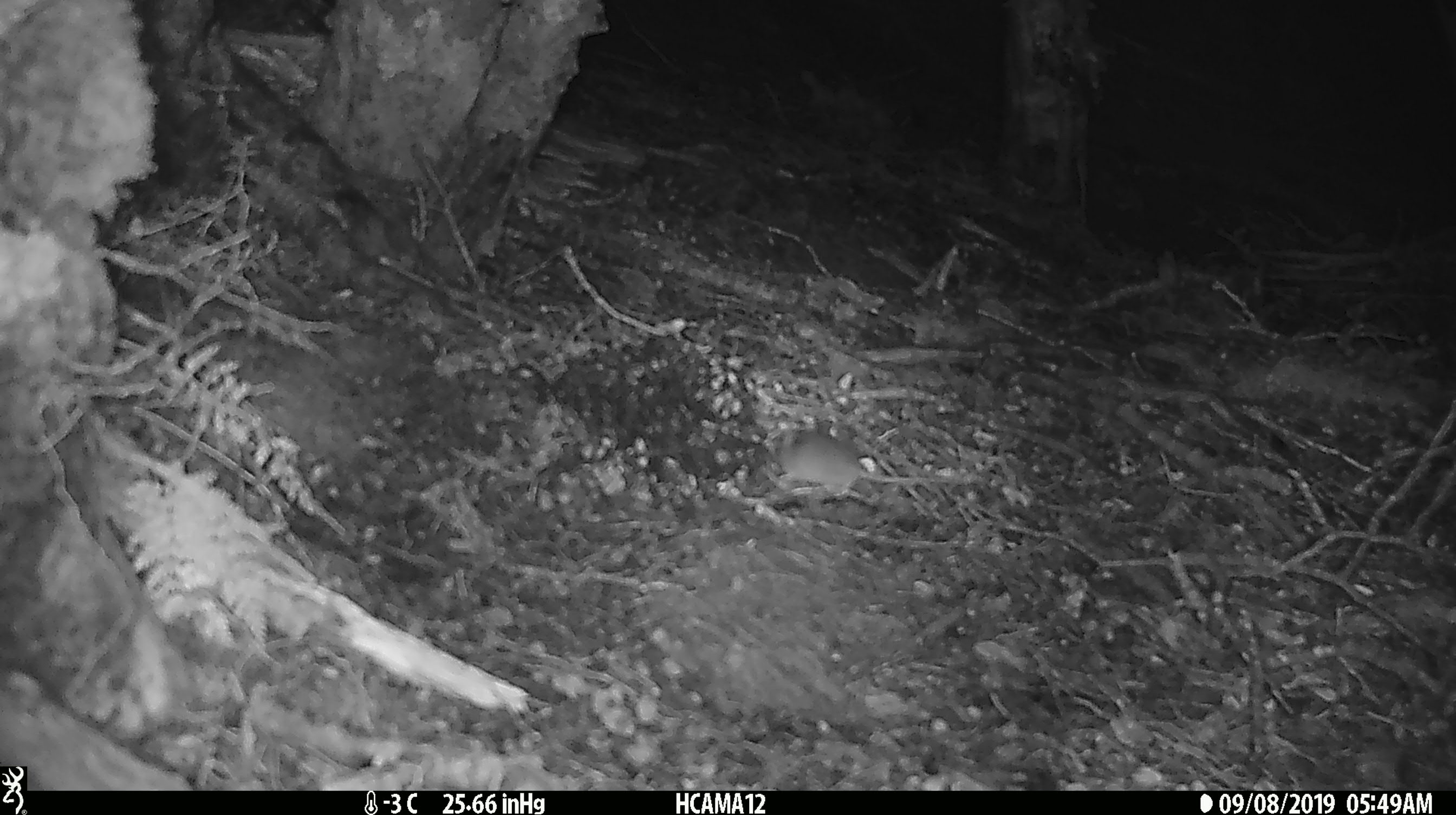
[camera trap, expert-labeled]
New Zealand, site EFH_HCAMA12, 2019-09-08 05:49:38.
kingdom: Animalia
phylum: Chordata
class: Mammalia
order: Rodentia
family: Muridae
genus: Mus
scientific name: Mus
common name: mouse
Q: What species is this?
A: Mouse (Mus).